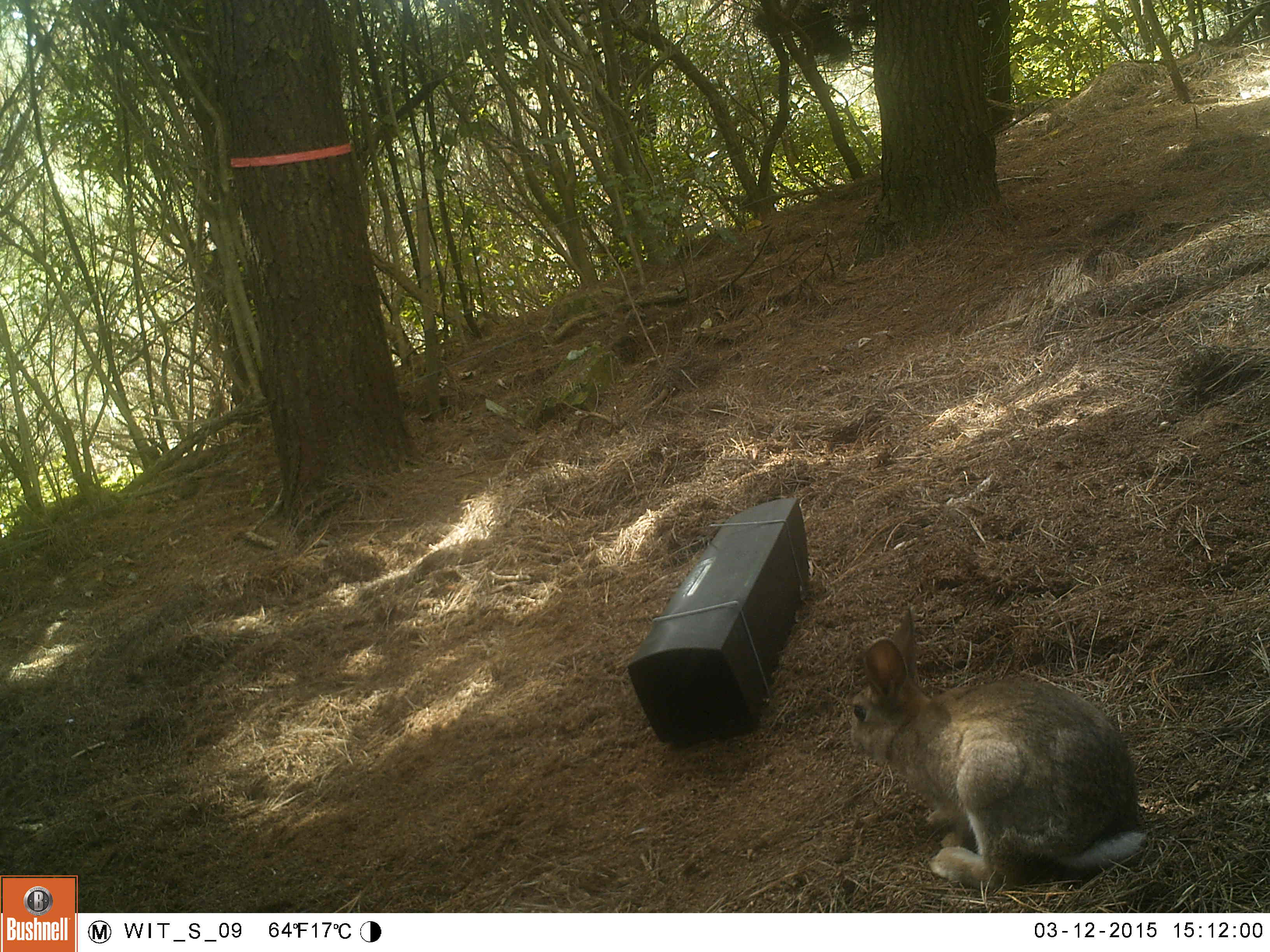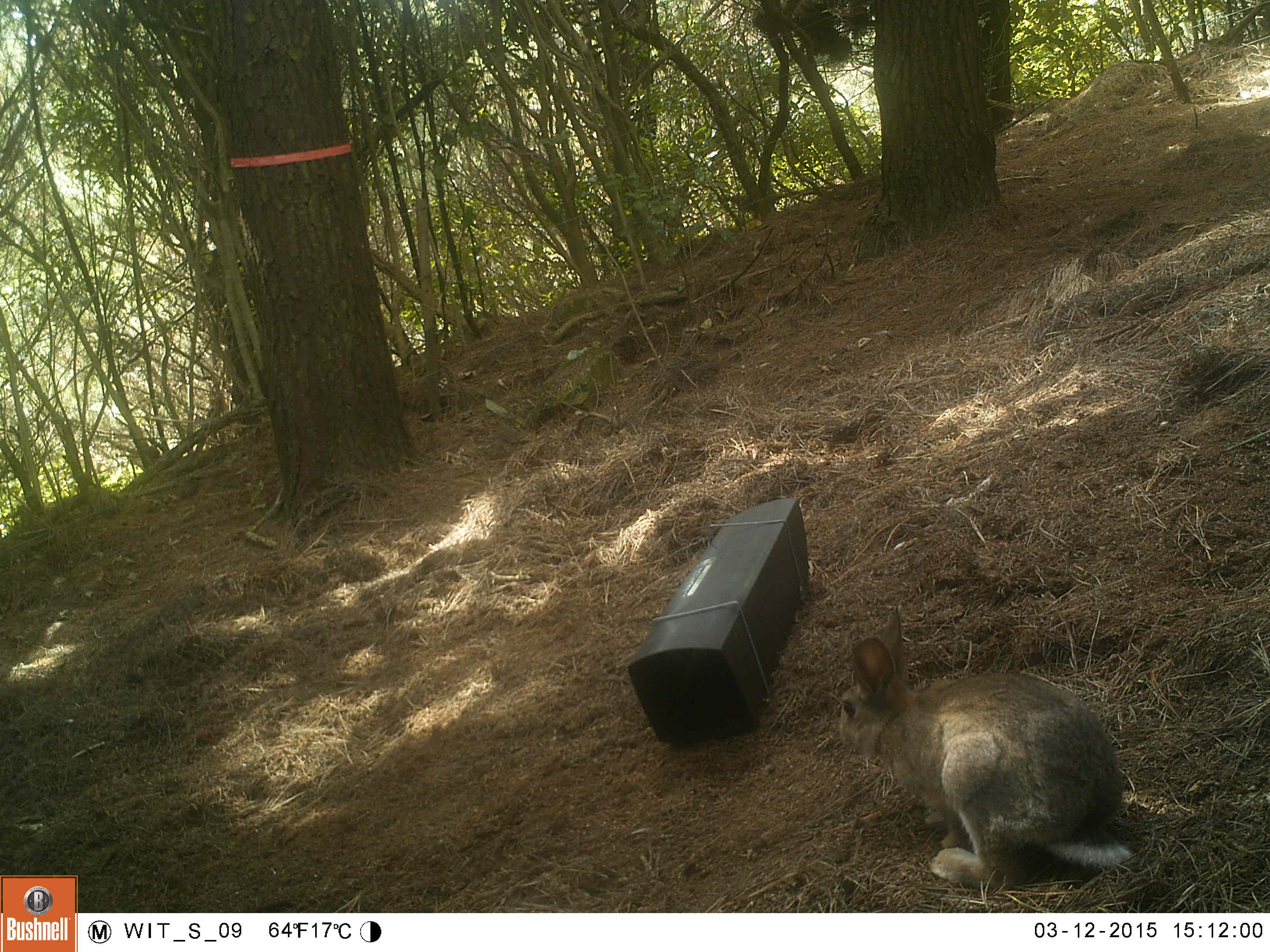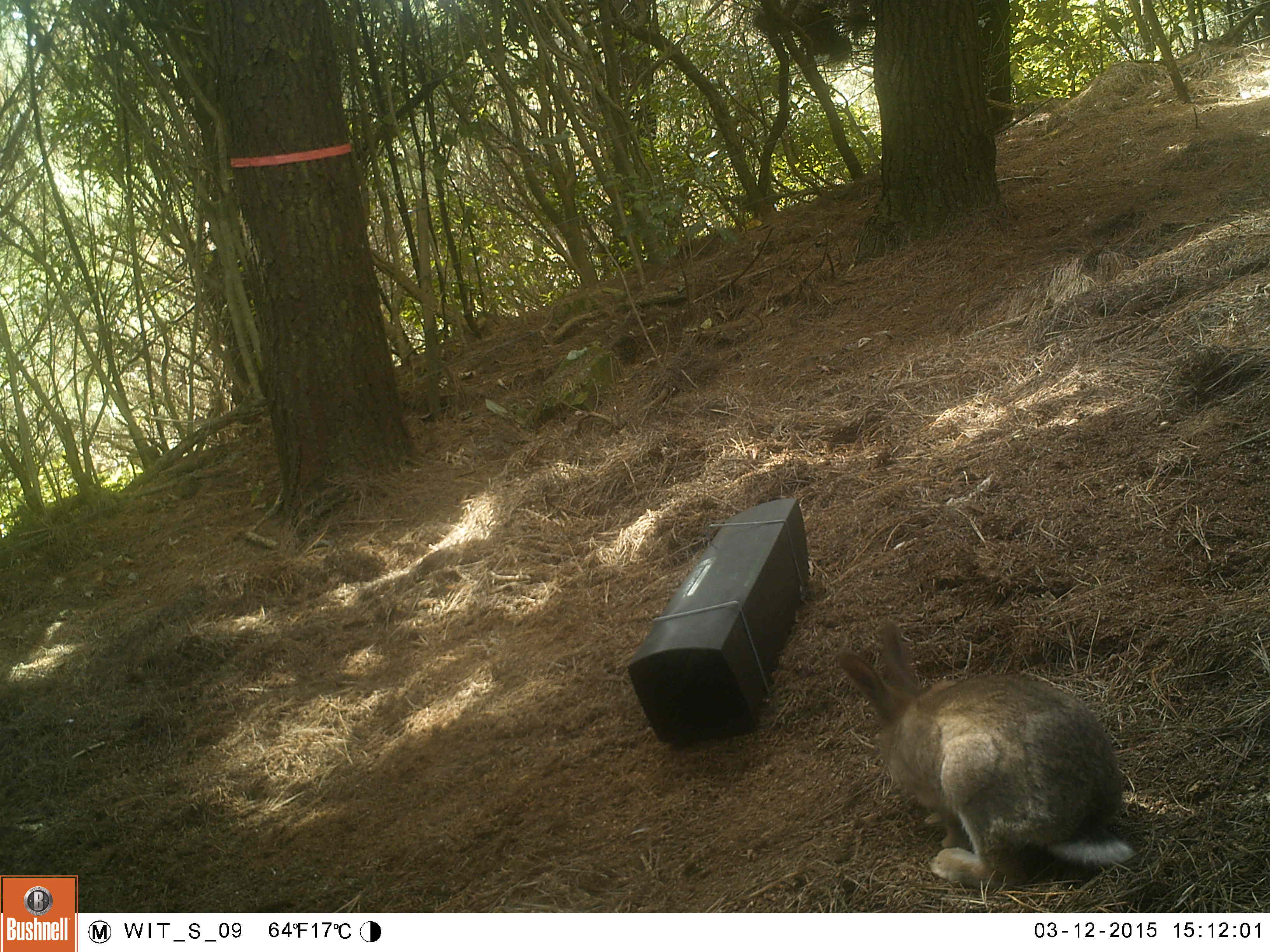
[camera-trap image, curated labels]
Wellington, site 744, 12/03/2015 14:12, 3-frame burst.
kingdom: Animalia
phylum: Chordata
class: Mammalia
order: Lagomorpha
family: Leporidae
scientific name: Leporidae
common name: rabbit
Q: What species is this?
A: Rabbit (Leporidae).